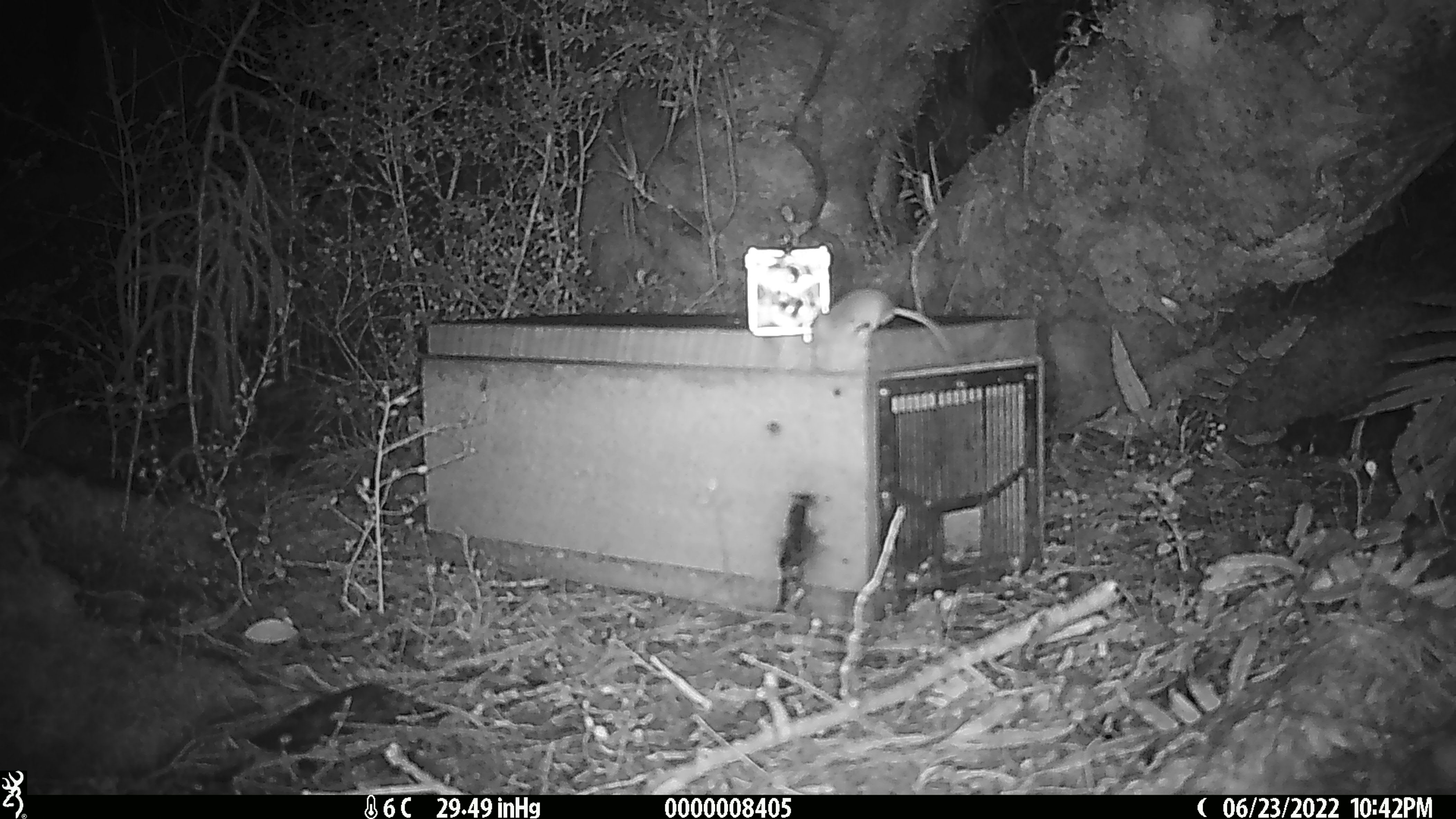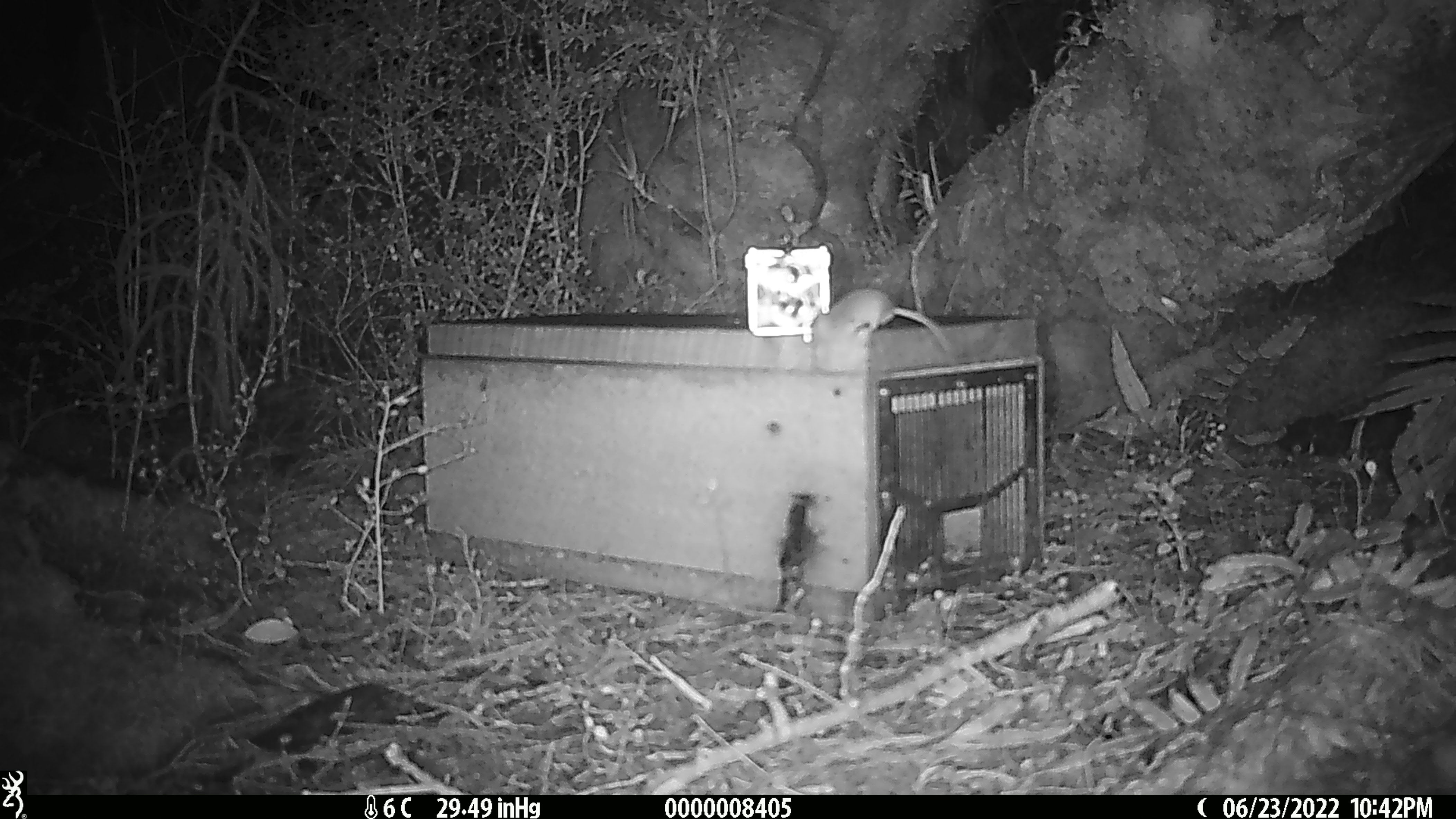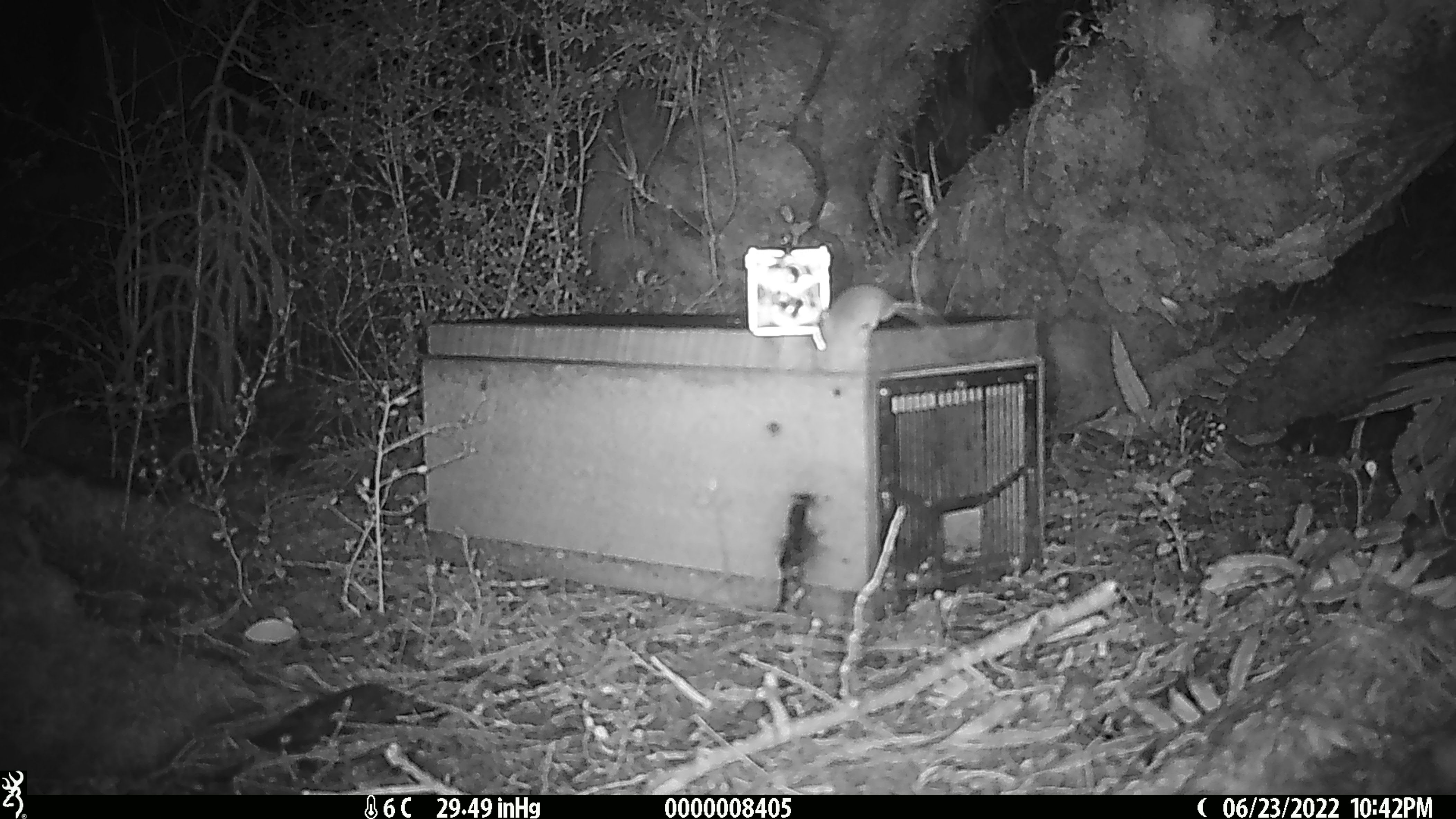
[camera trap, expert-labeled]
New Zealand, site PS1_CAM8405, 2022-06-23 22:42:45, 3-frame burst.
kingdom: Animalia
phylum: Chordata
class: Mammalia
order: Rodentia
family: Muridae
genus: Mus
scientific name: Mus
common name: mouse